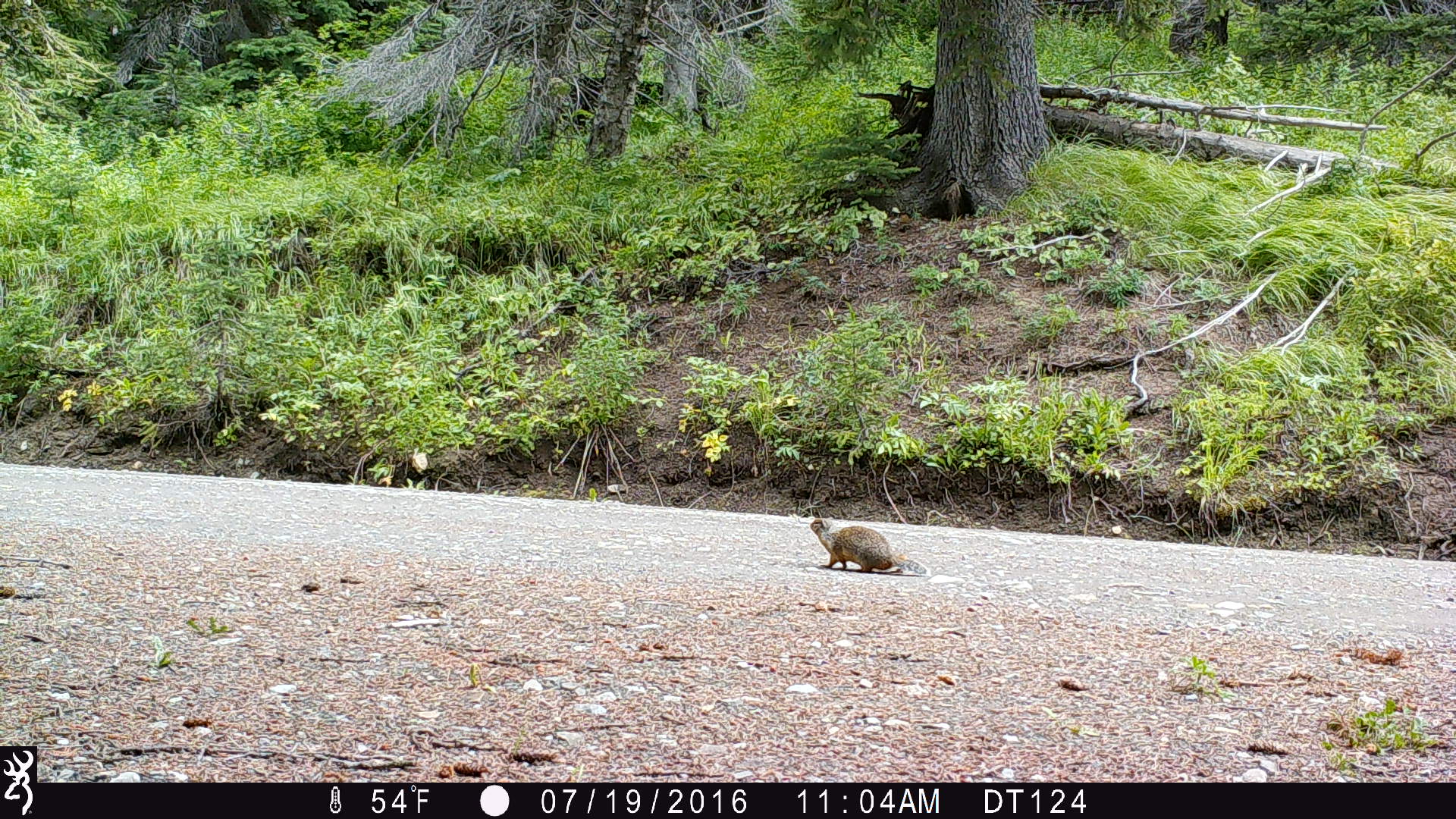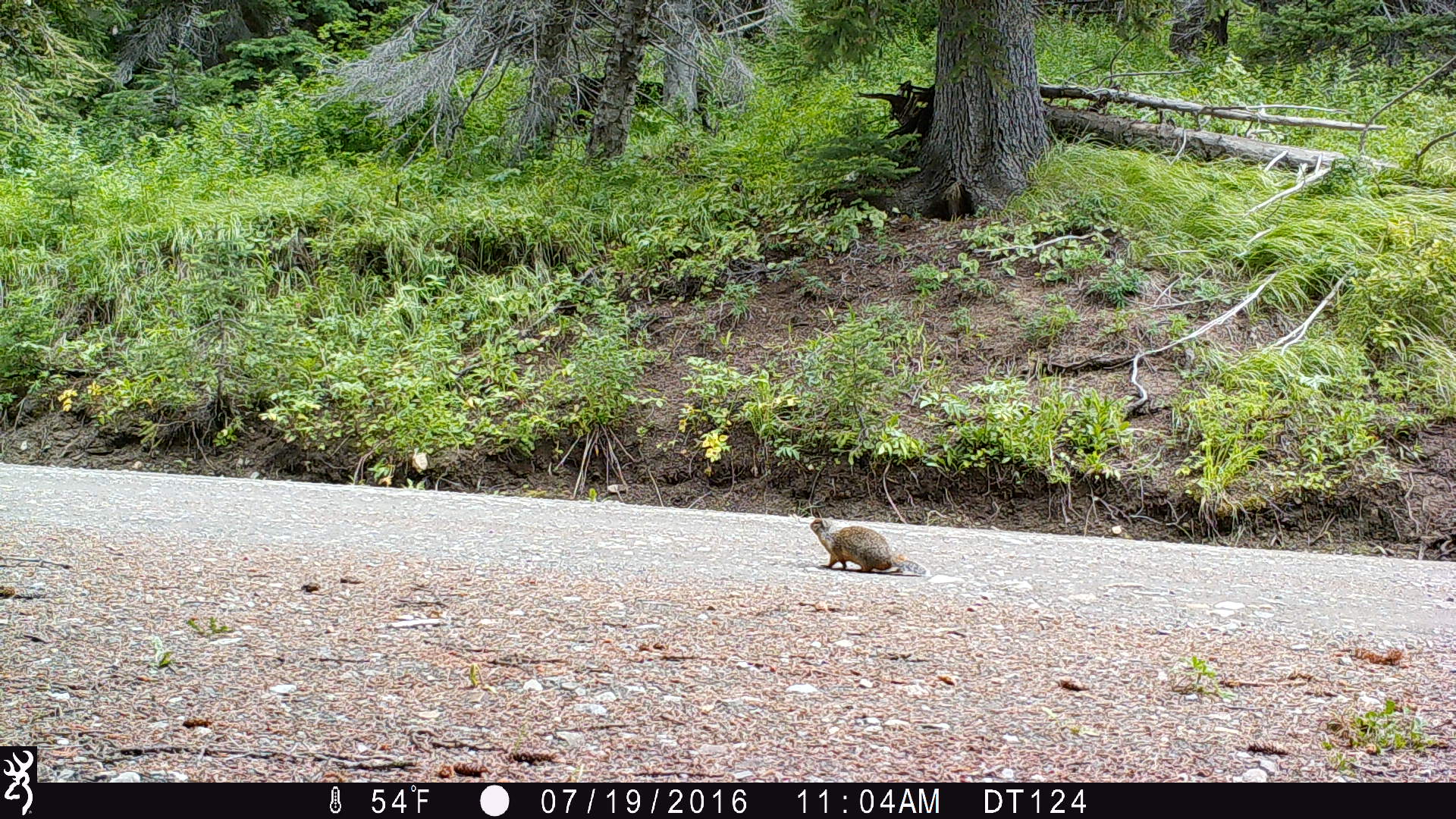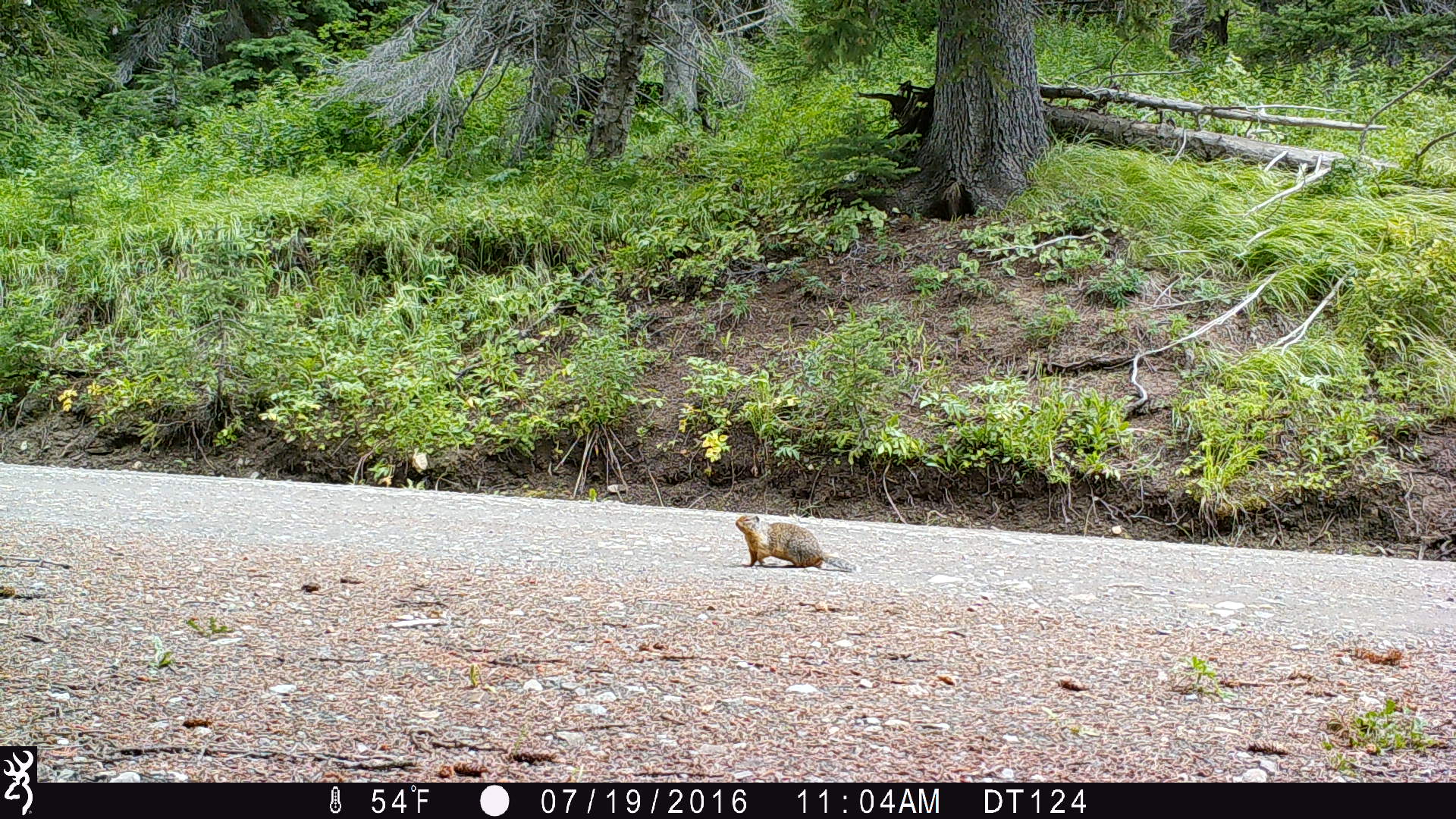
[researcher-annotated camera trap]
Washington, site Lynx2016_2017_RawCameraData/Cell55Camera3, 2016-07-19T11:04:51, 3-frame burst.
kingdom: Animalia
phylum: Chordata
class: Mammalia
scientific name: Mammalia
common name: small mammal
Small mammal (Mammalia). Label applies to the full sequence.